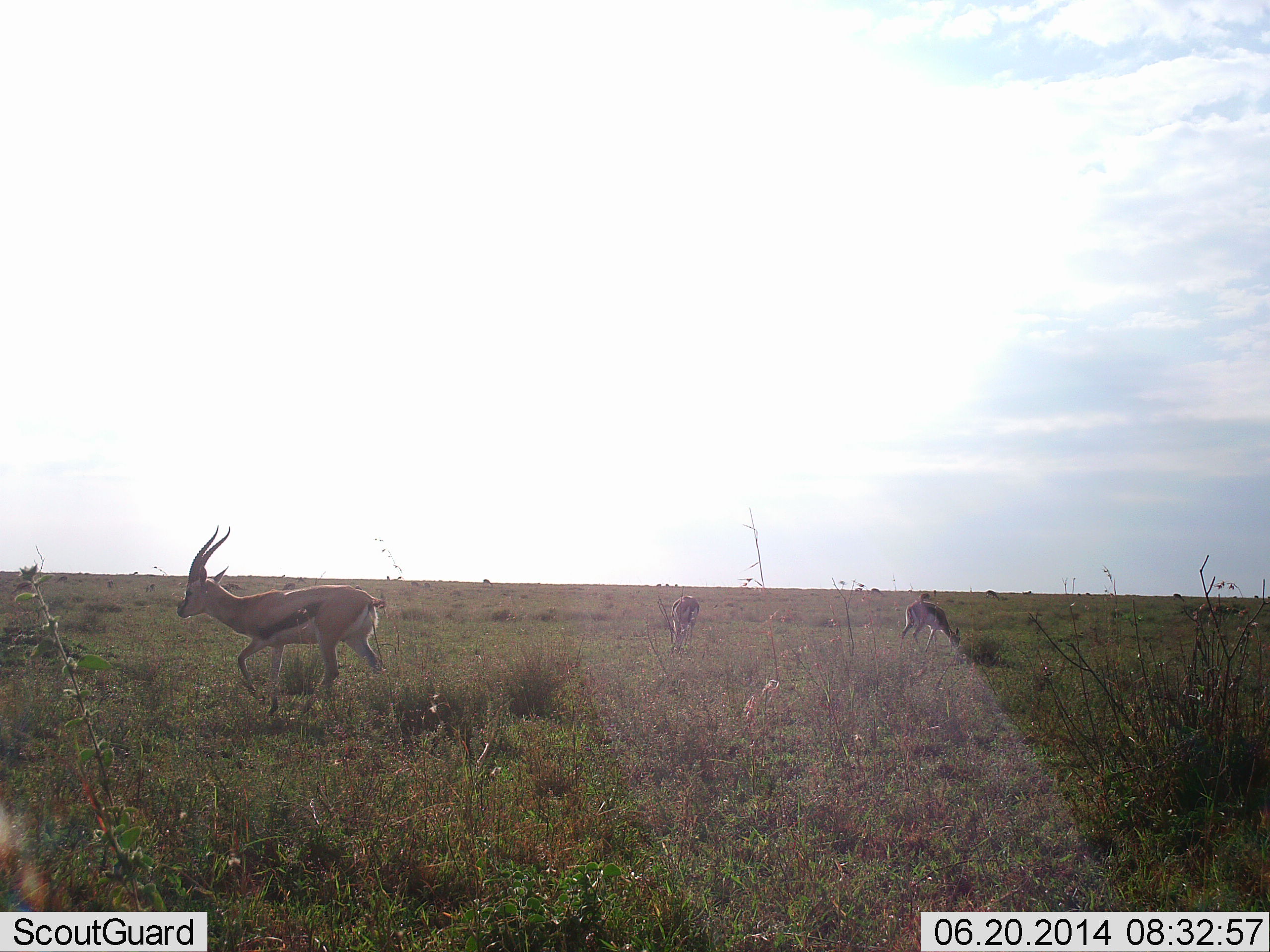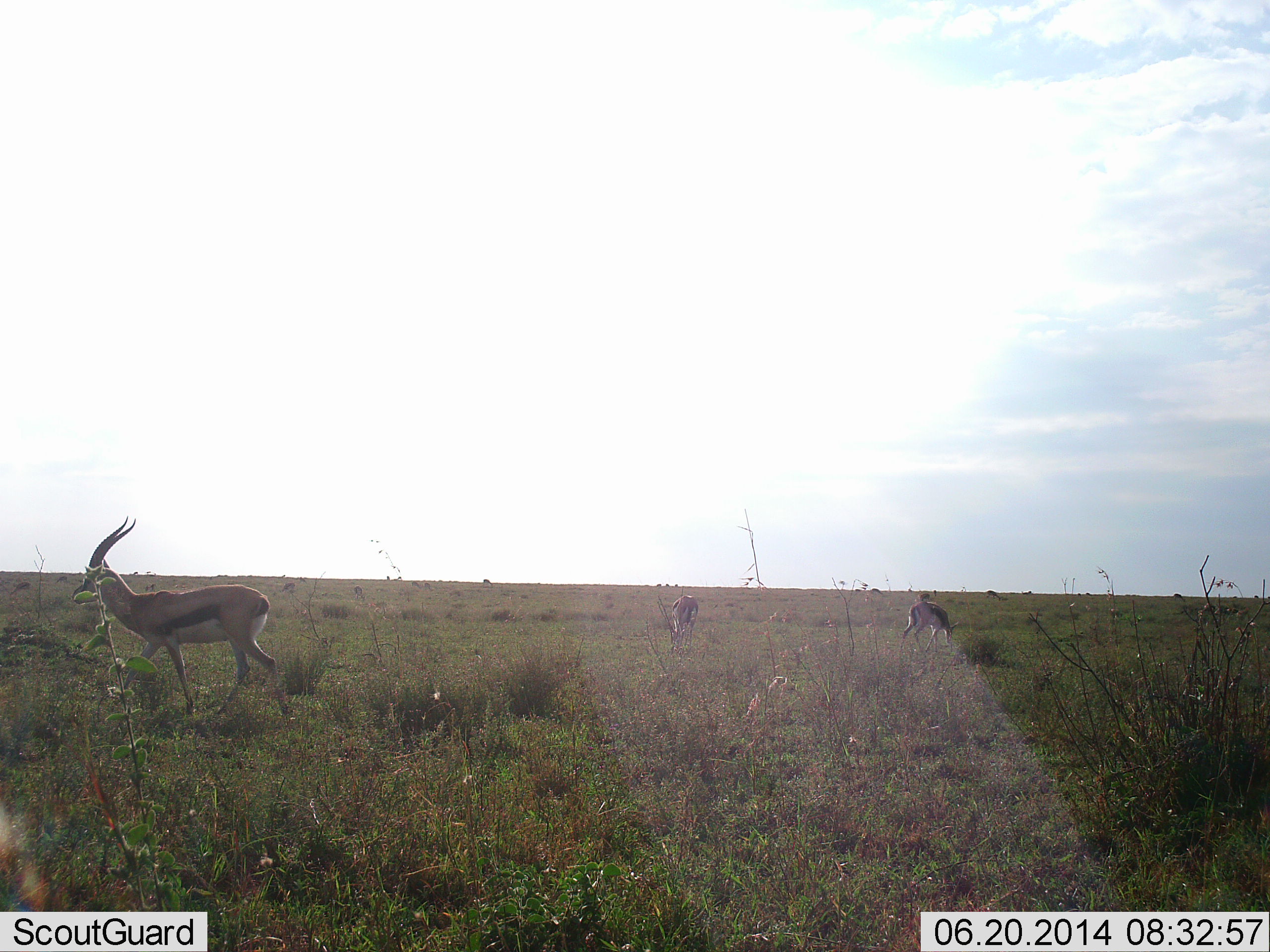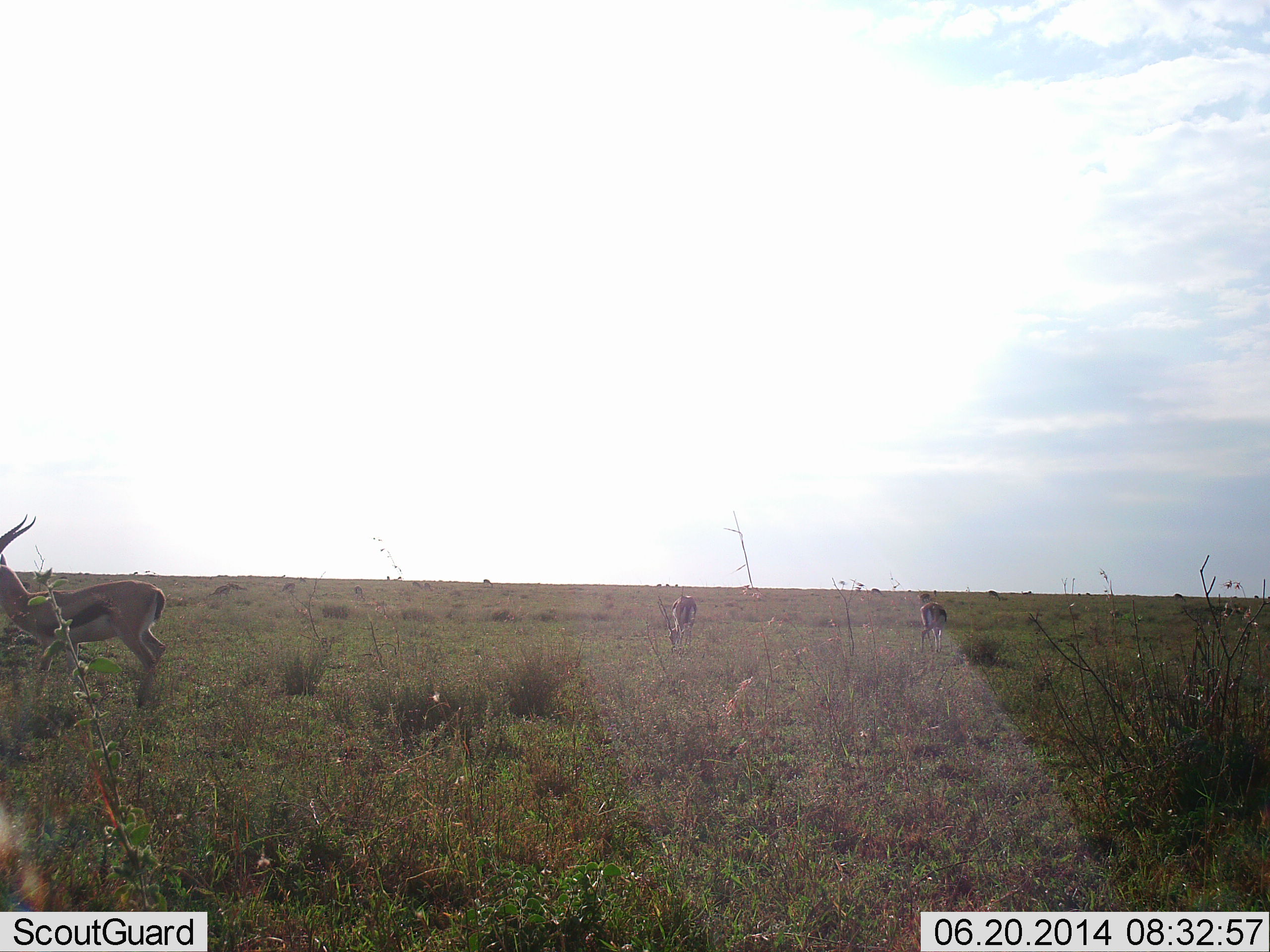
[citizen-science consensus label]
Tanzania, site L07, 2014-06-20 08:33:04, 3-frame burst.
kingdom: Animalia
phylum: Chordata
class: Mammalia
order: Artiodactyla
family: Bovidae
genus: Eudorcas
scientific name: Eudorcas thomsonii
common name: thomson's gazelle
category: gazellethomsons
Gazellethomsons (thomson's gazelle) (Eudorcas thomsonii), count 3. Behavior (volunteer vote fractions): standing 30%, resting 0%, moving 90%, interacting 0%. Young present (vote fraction): 0%. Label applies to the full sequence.